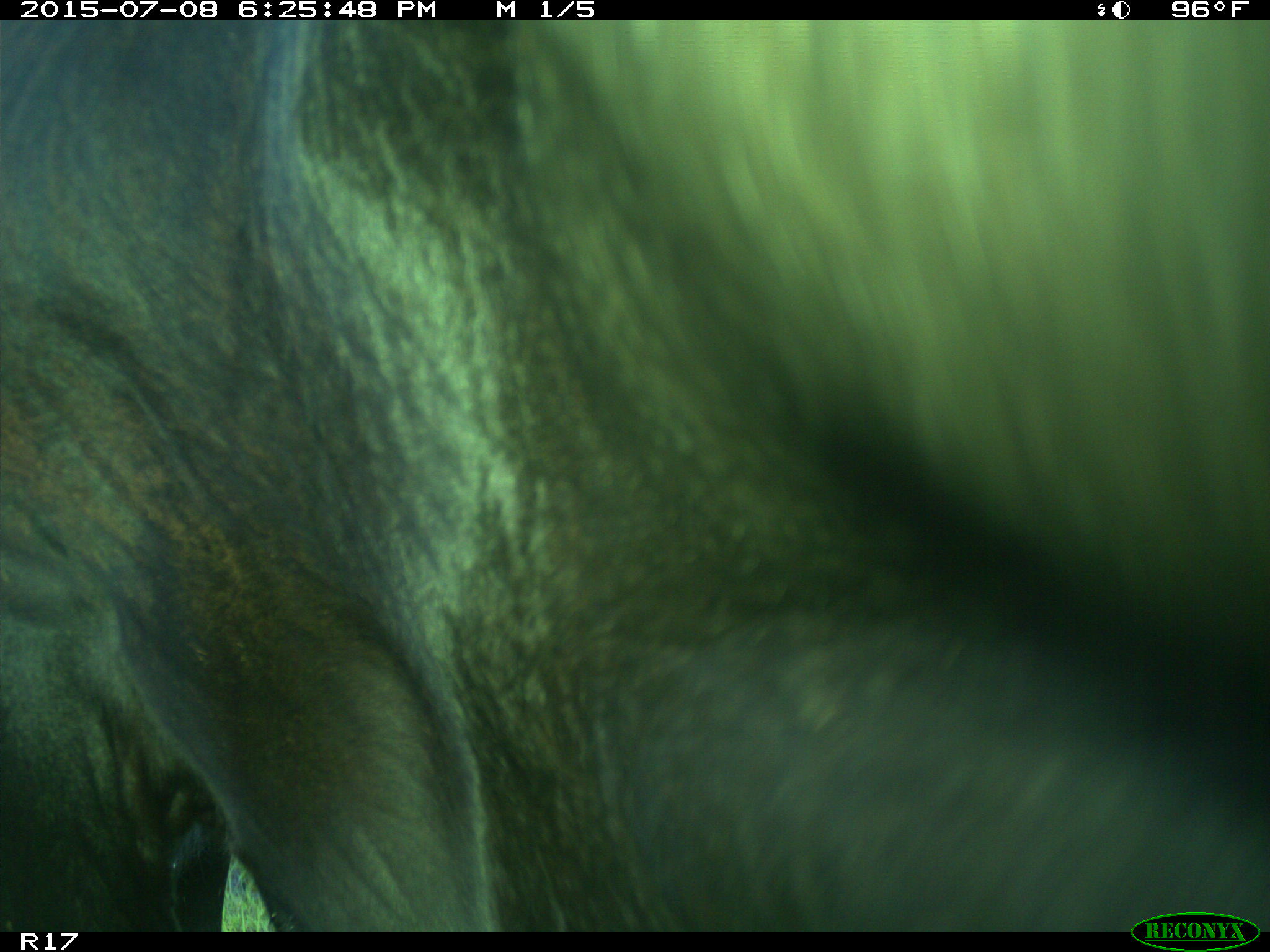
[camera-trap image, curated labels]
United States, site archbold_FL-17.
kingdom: Animalia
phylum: Chordata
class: Mammalia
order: Artiodactyla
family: Bovidae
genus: Bos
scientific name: Bos taurus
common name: domestic cow